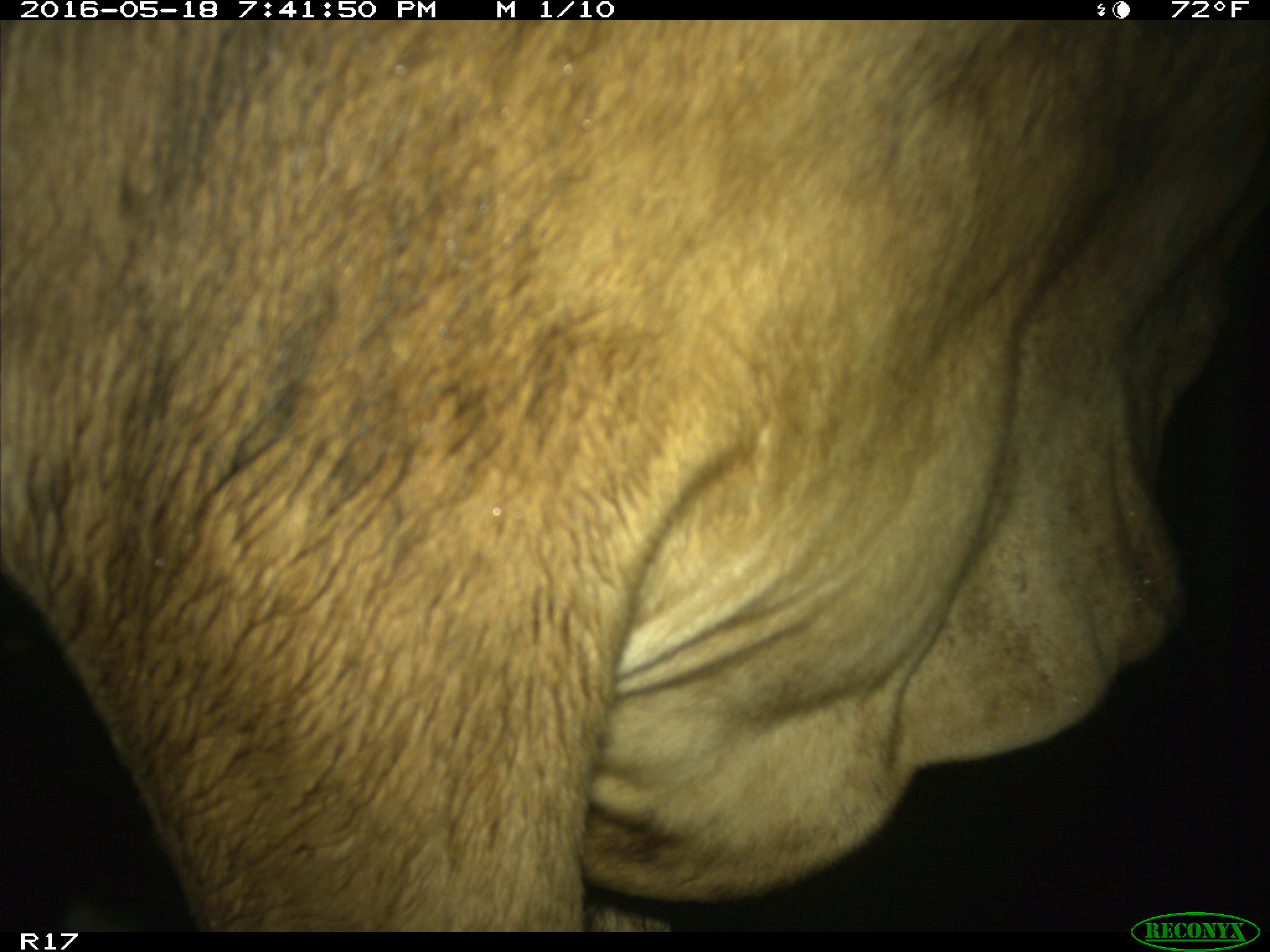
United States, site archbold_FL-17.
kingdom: Animalia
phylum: Chordata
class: Mammalia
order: Artiodactyla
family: Bovidae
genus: Bos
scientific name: Bos taurus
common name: domestic cow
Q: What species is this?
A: Bos taurus (domestic cow).